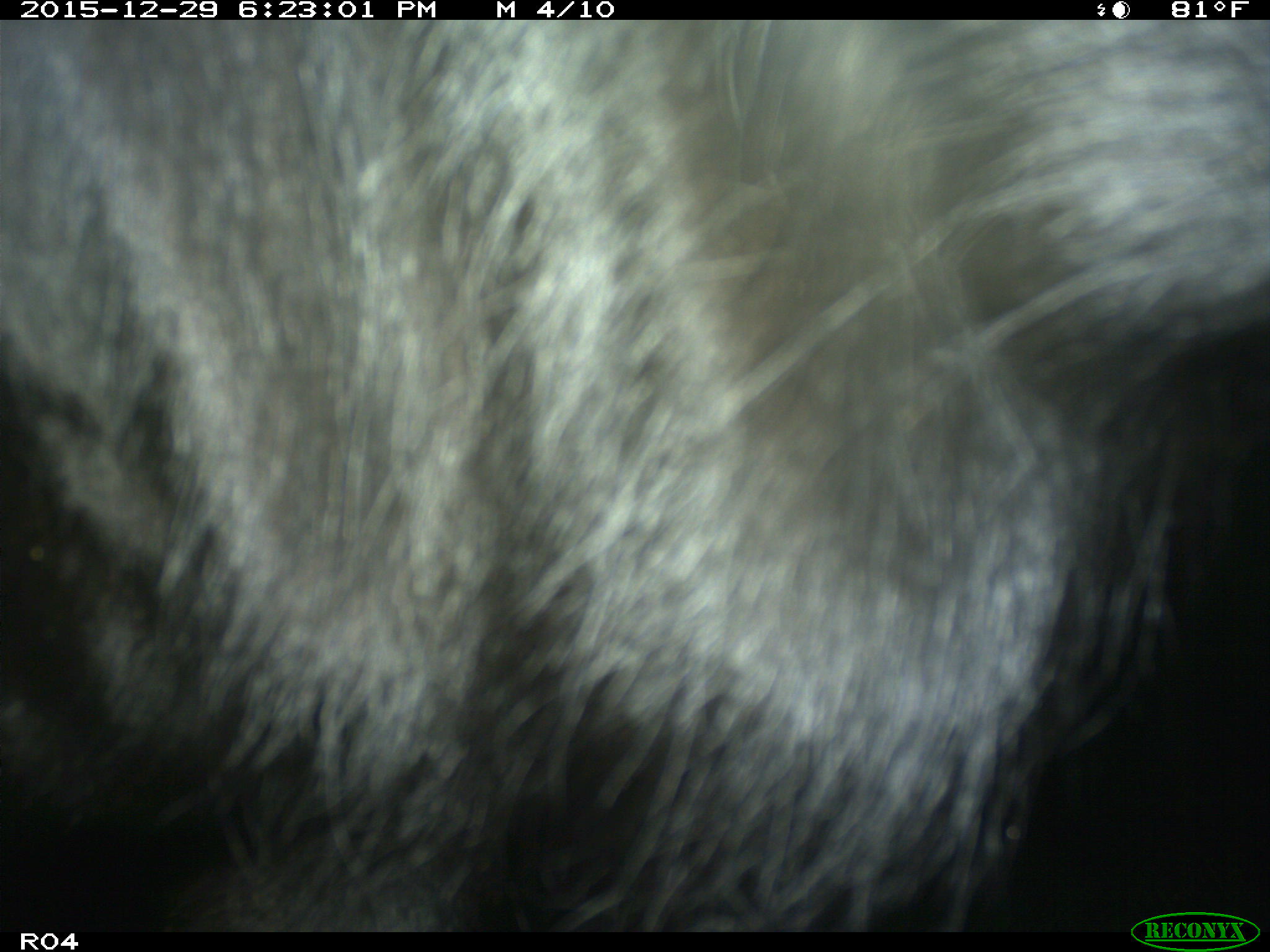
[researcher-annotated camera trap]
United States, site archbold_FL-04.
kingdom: Animalia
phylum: Chordata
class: Mammalia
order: Artiodactyla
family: Bovidae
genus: Bos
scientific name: Bos taurus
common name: domestic cow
Bos taurus (domestic cow).